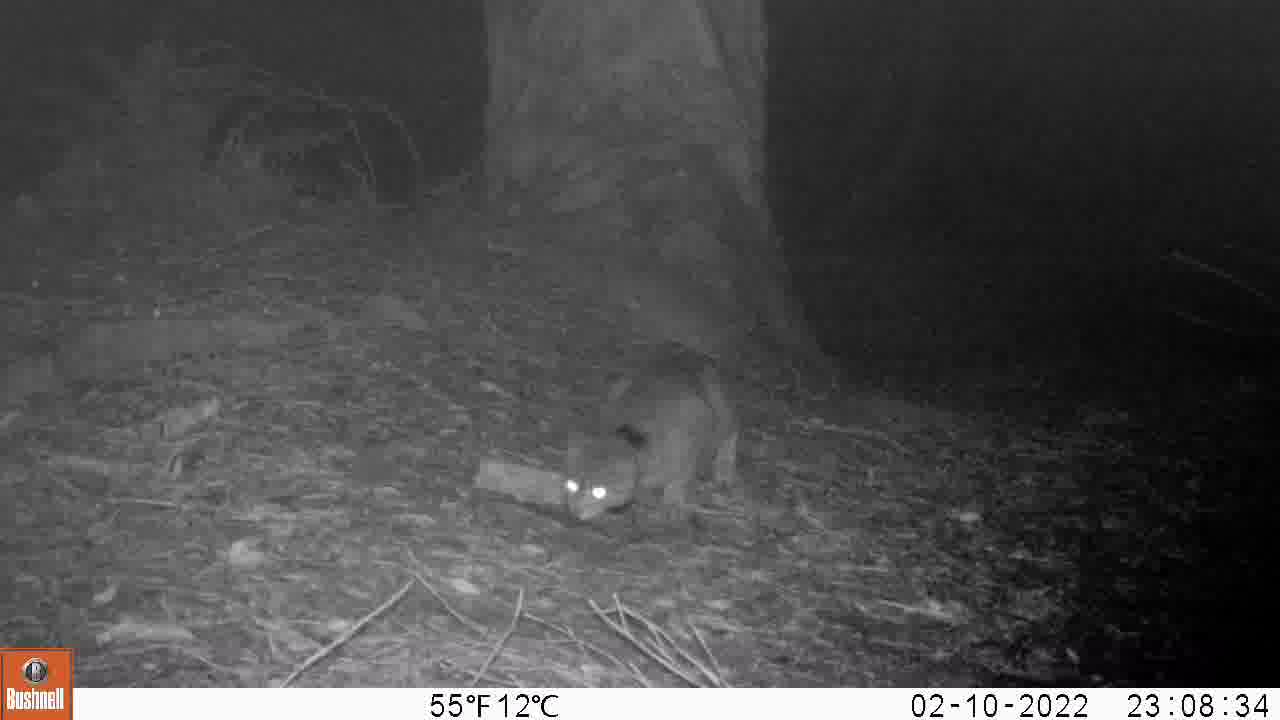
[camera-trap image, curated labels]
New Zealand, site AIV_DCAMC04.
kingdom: Animalia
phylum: Chordata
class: Mammalia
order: Carnivora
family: Felidae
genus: Felis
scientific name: Felis catus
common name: domestic cat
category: cat